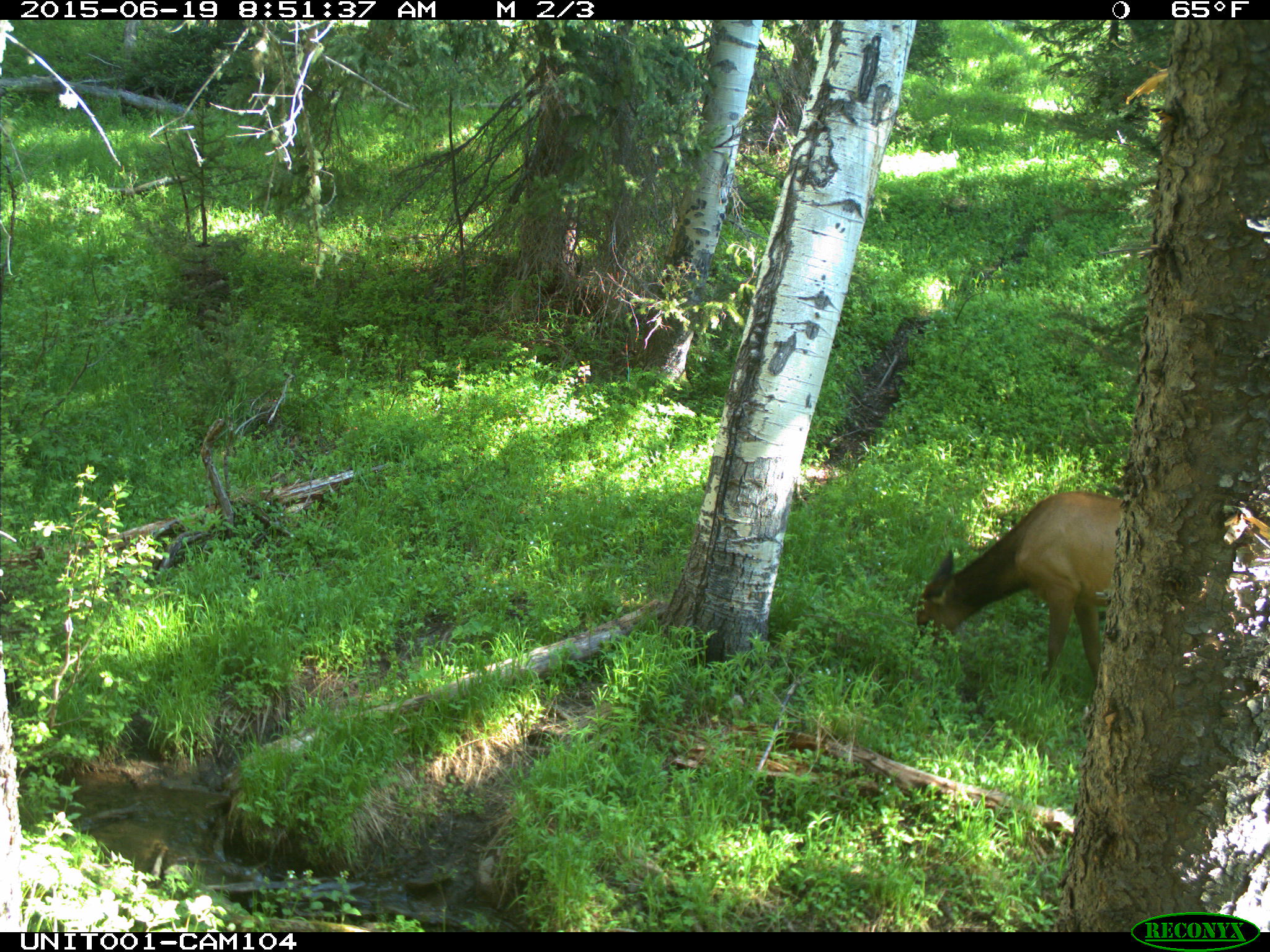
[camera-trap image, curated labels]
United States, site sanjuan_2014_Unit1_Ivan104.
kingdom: Animalia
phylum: Chordata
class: Mammalia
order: Artiodactyla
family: Cervidae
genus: Cervus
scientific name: Cervus elaphus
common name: red deer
Cervus elaphus (red deer).